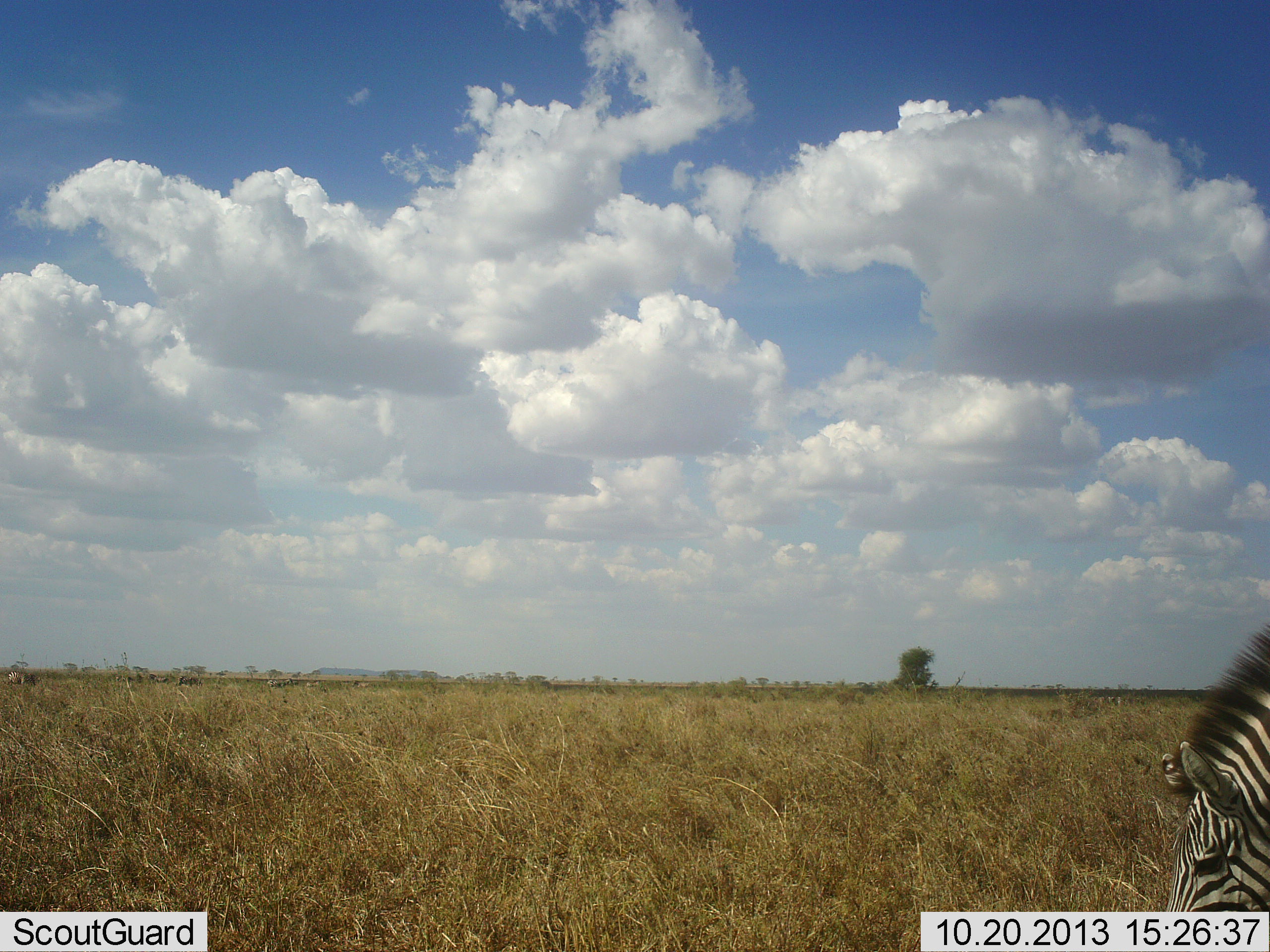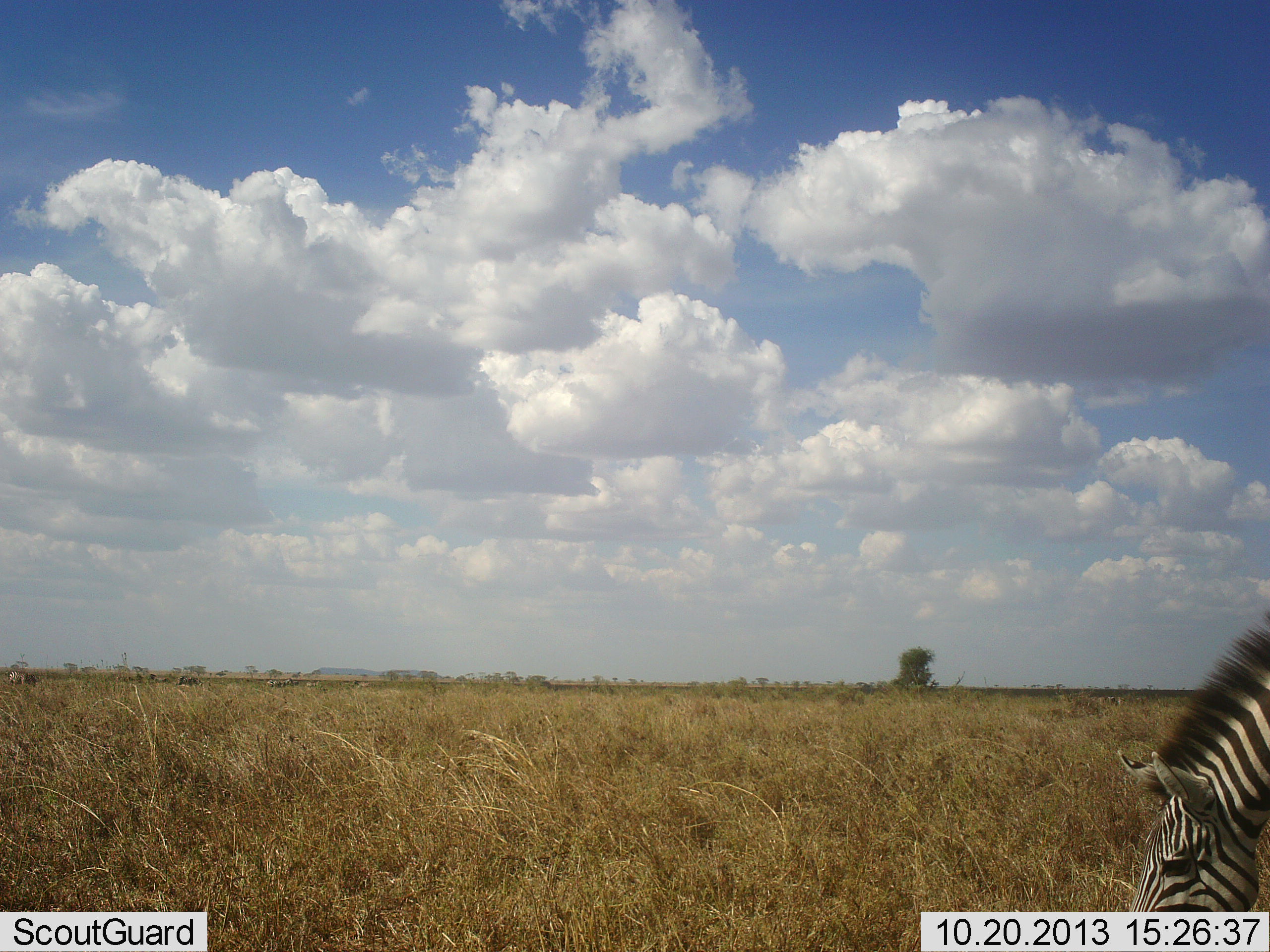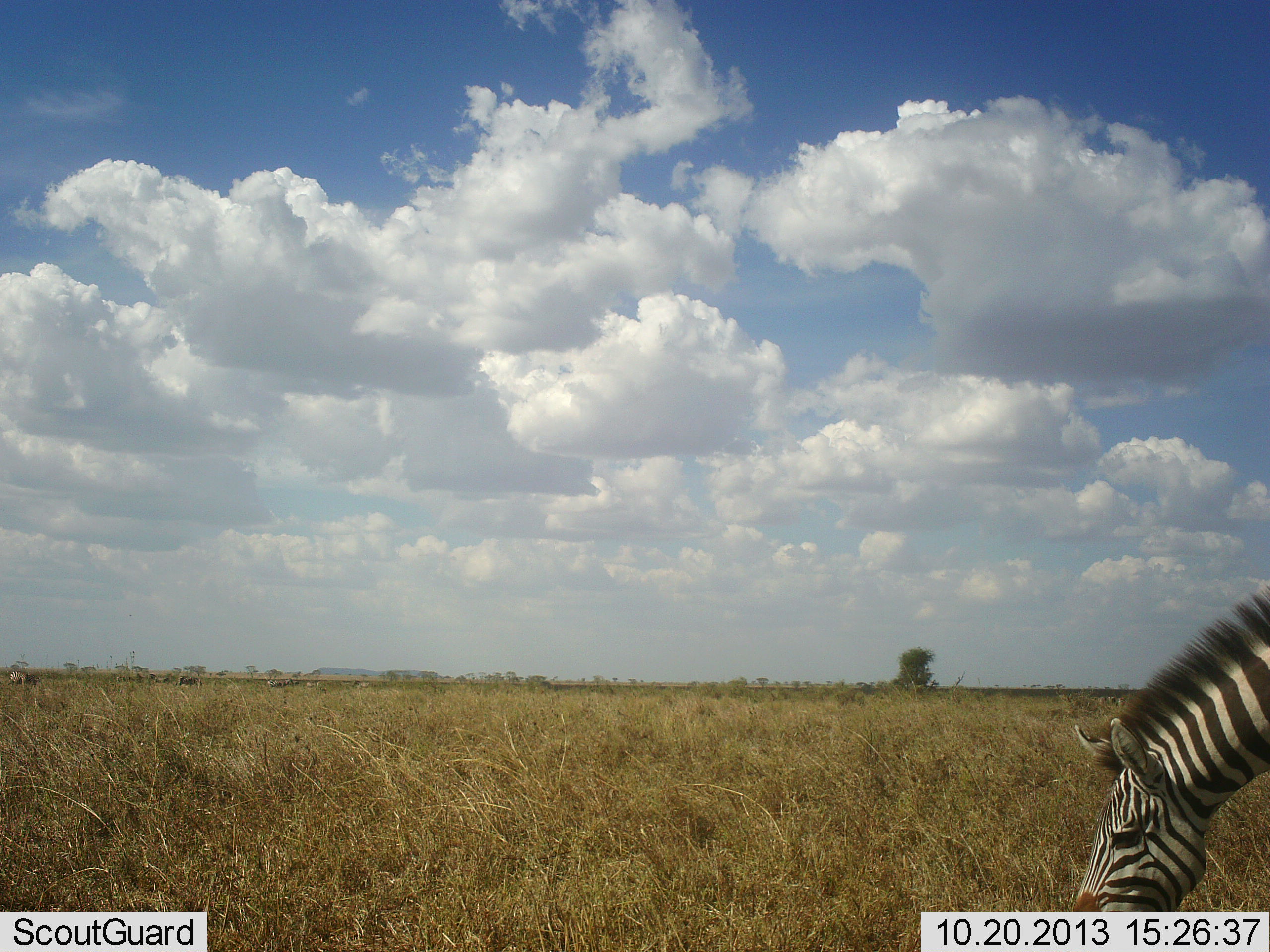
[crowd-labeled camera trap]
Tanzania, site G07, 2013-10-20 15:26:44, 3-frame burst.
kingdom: Animalia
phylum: Chordata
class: Mammalia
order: Perissodactyla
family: Equidae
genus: Equus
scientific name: Equus quagga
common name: plains zebra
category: zebra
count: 1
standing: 19%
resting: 0%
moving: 0%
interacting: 0%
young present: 0%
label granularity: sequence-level